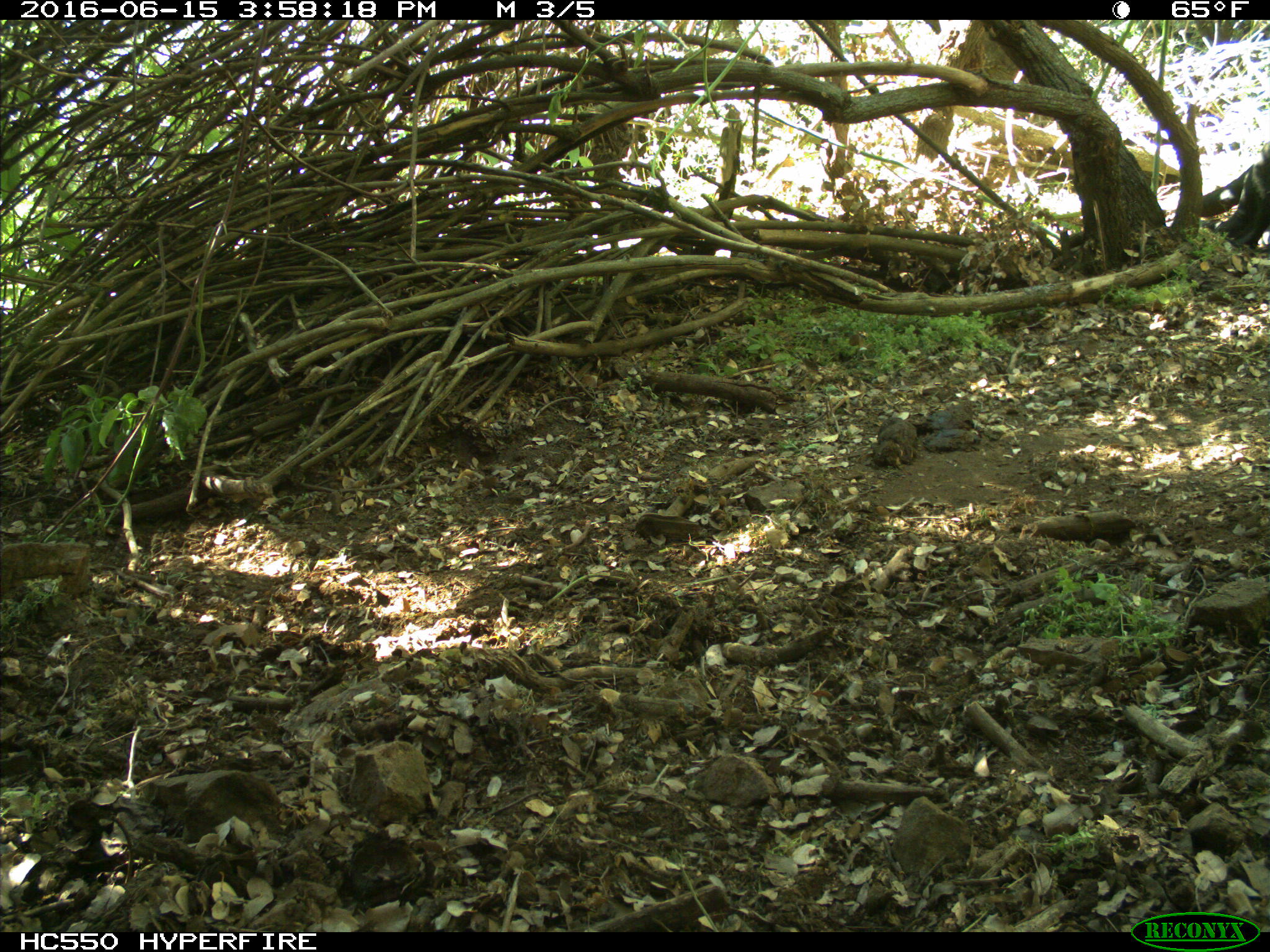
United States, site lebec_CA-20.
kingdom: Animalia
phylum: Chordata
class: Mammalia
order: Artiodactyla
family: Bovidae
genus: Bos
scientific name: Bos taurus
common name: domestic cow